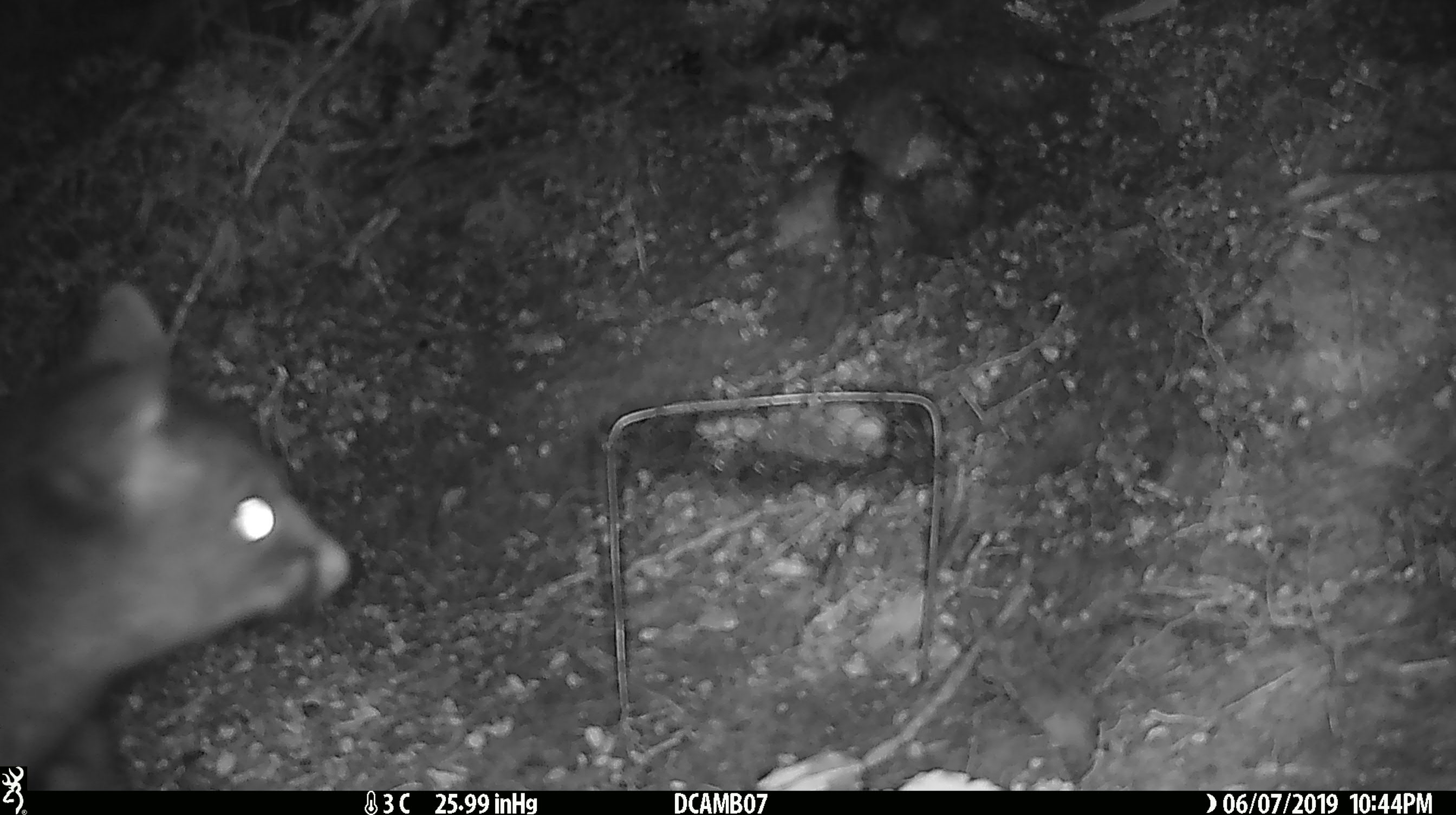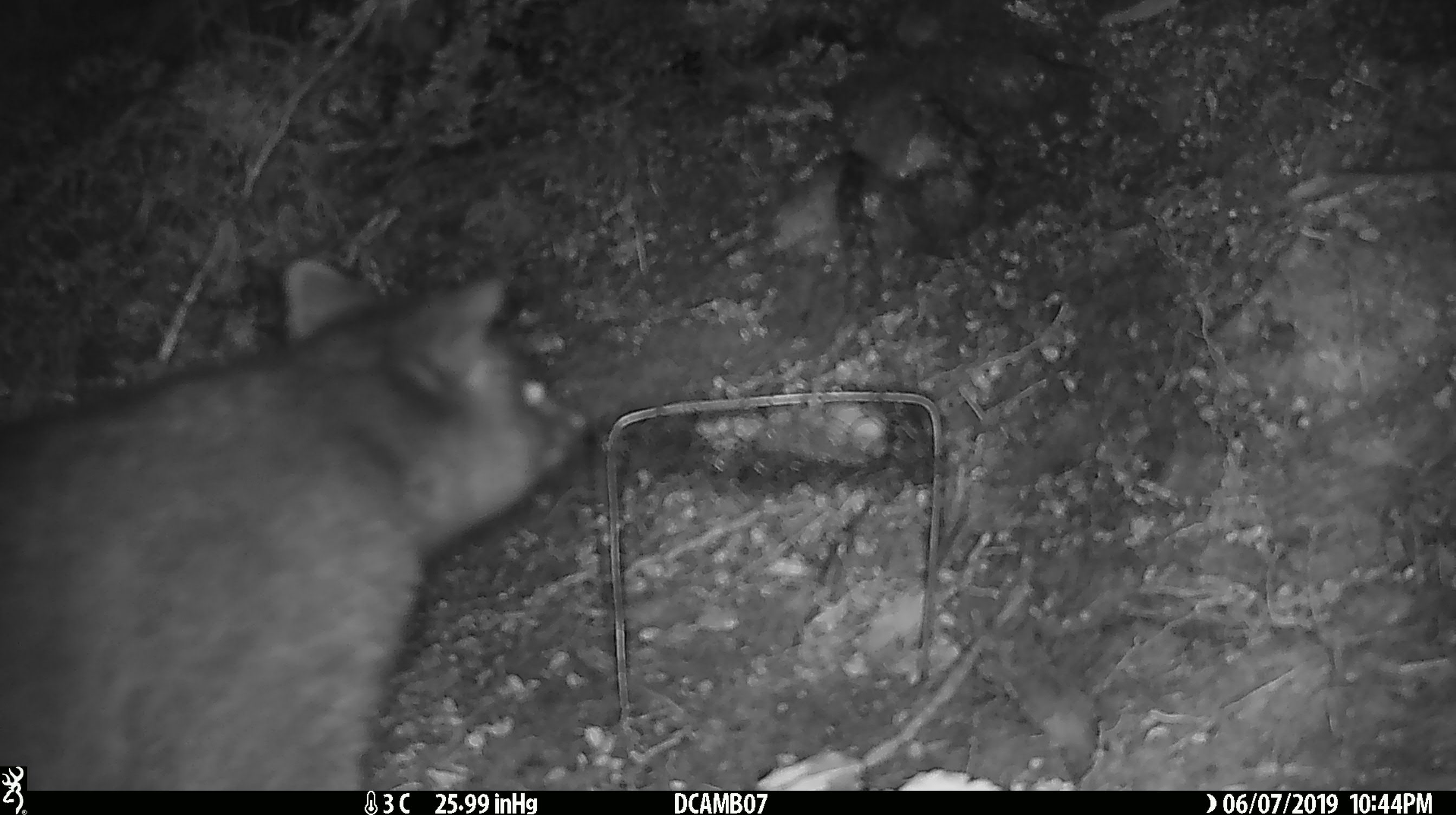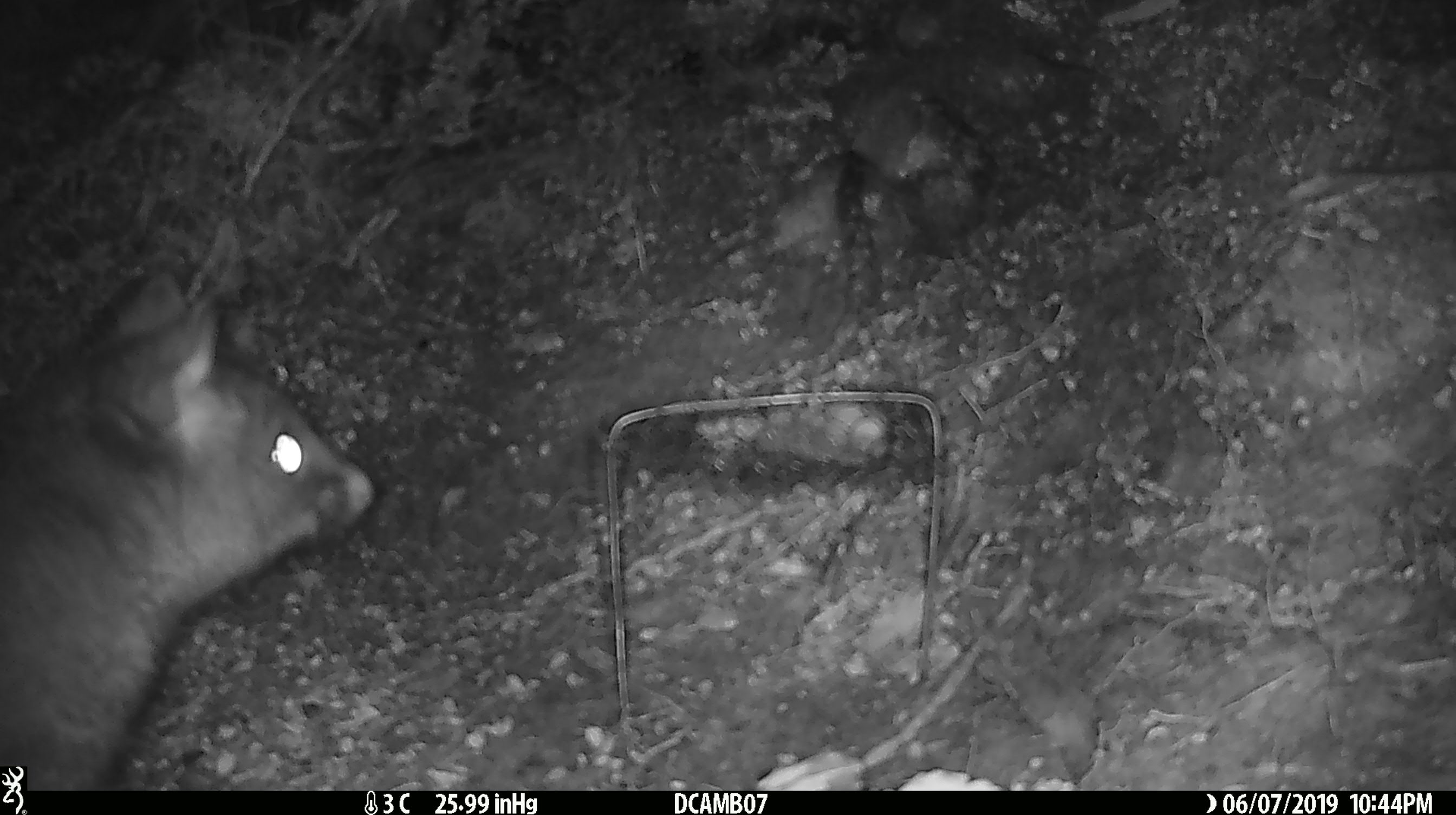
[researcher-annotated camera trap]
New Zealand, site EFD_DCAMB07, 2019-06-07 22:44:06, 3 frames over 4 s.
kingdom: Animalia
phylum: Chordata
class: Mammalia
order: Diprotodontia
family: Phalangeridae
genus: Trichosurus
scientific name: Trichosurus vulpecula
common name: common brushtail possum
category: possum